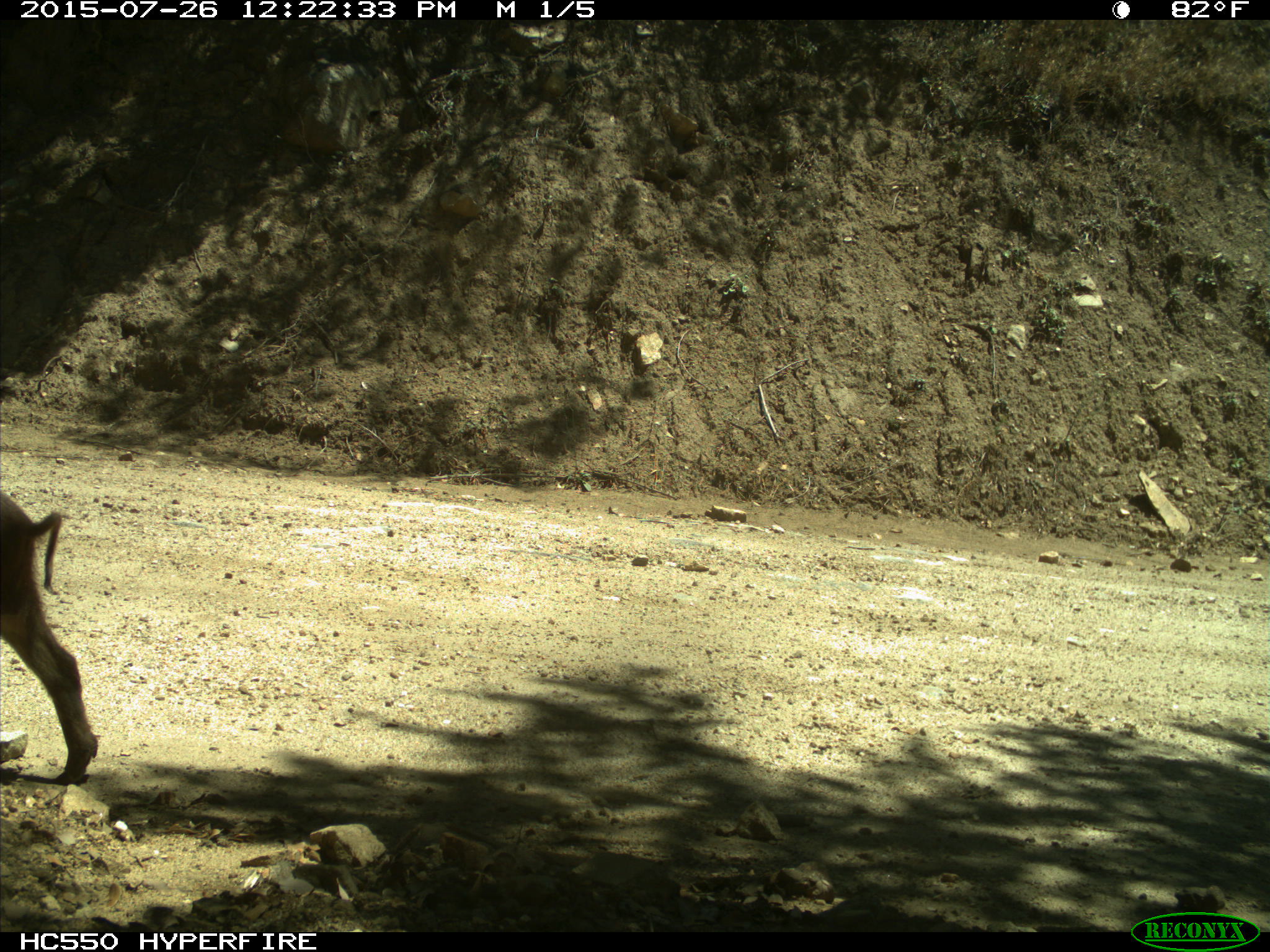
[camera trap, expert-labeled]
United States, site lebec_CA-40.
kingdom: Animalia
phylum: Chordata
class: Mammalia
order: Artiodactyla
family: Suidae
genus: Sus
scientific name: Sus scrofa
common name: wild boar